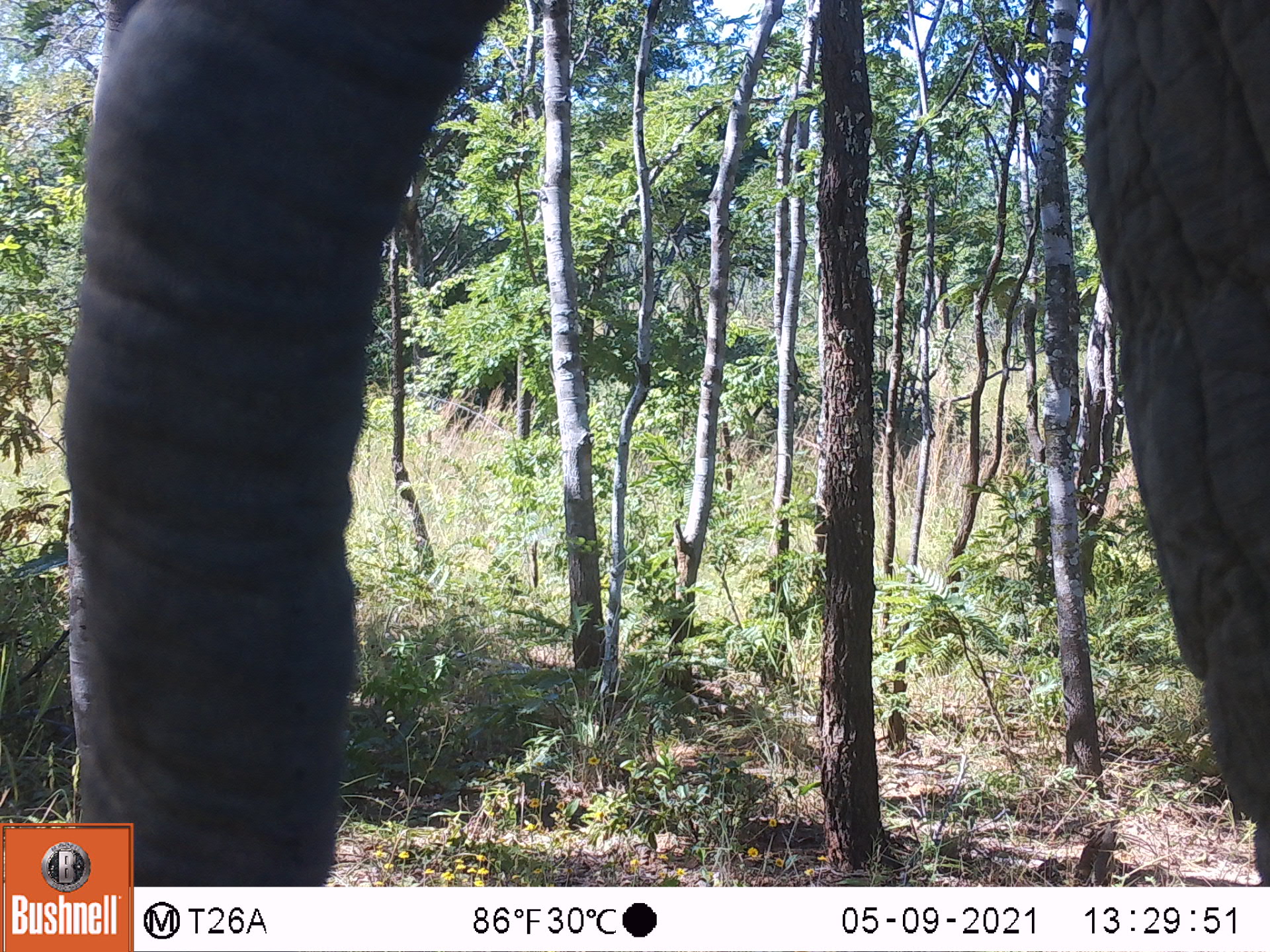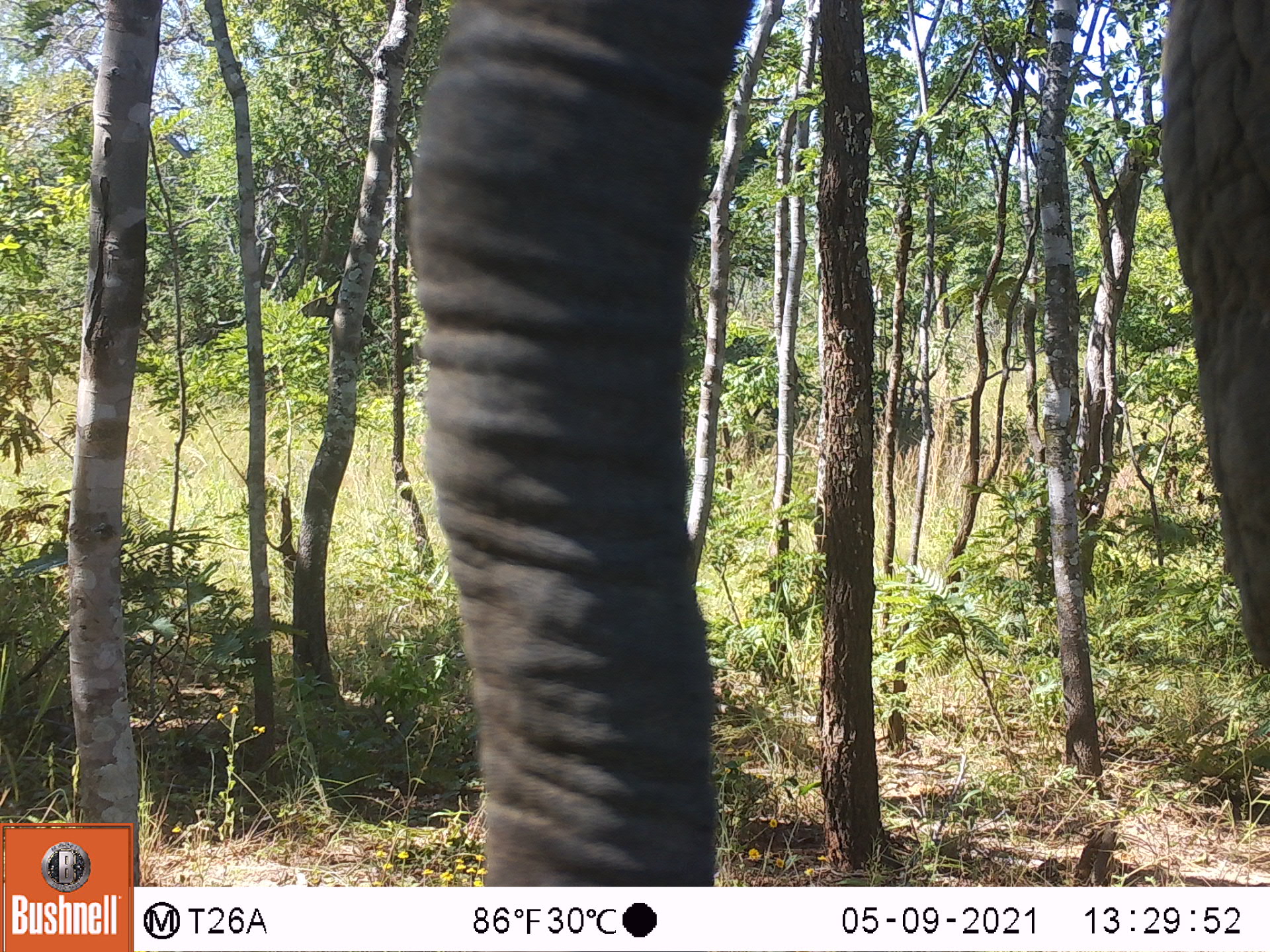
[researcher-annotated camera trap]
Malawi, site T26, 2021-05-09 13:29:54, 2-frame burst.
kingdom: Animalia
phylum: Chordata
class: Mammalia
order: Proboscidea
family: Elephantidae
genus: Loxodonta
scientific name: Loxodonta africana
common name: african savanna elephant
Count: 1.